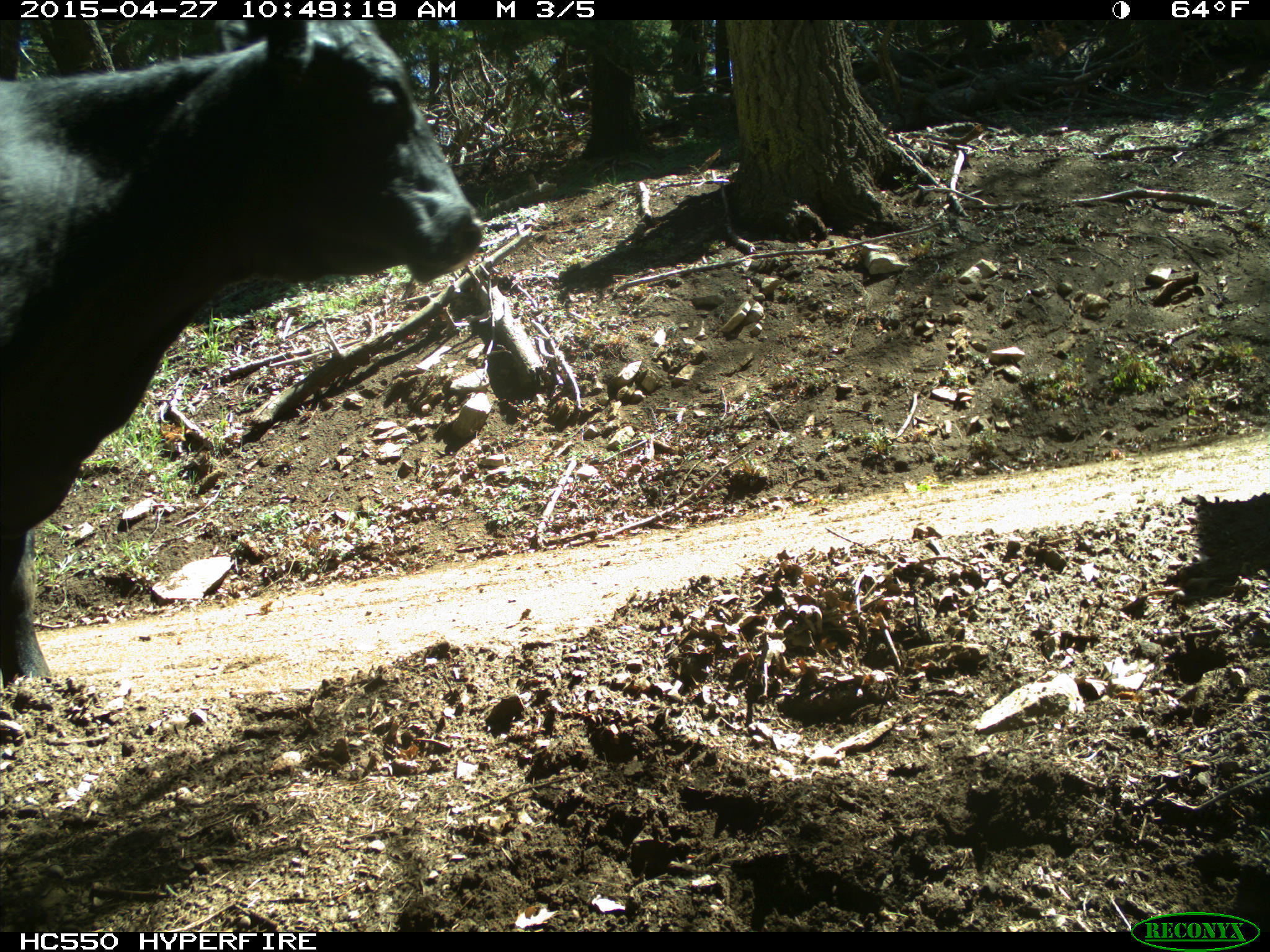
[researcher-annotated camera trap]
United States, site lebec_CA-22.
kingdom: Animalia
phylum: Chordata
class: Mammalia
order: Artiodactyla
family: Bovidae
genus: Bos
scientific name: Bos taurus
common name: domestic cow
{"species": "Bos taurus (domestic cow)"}